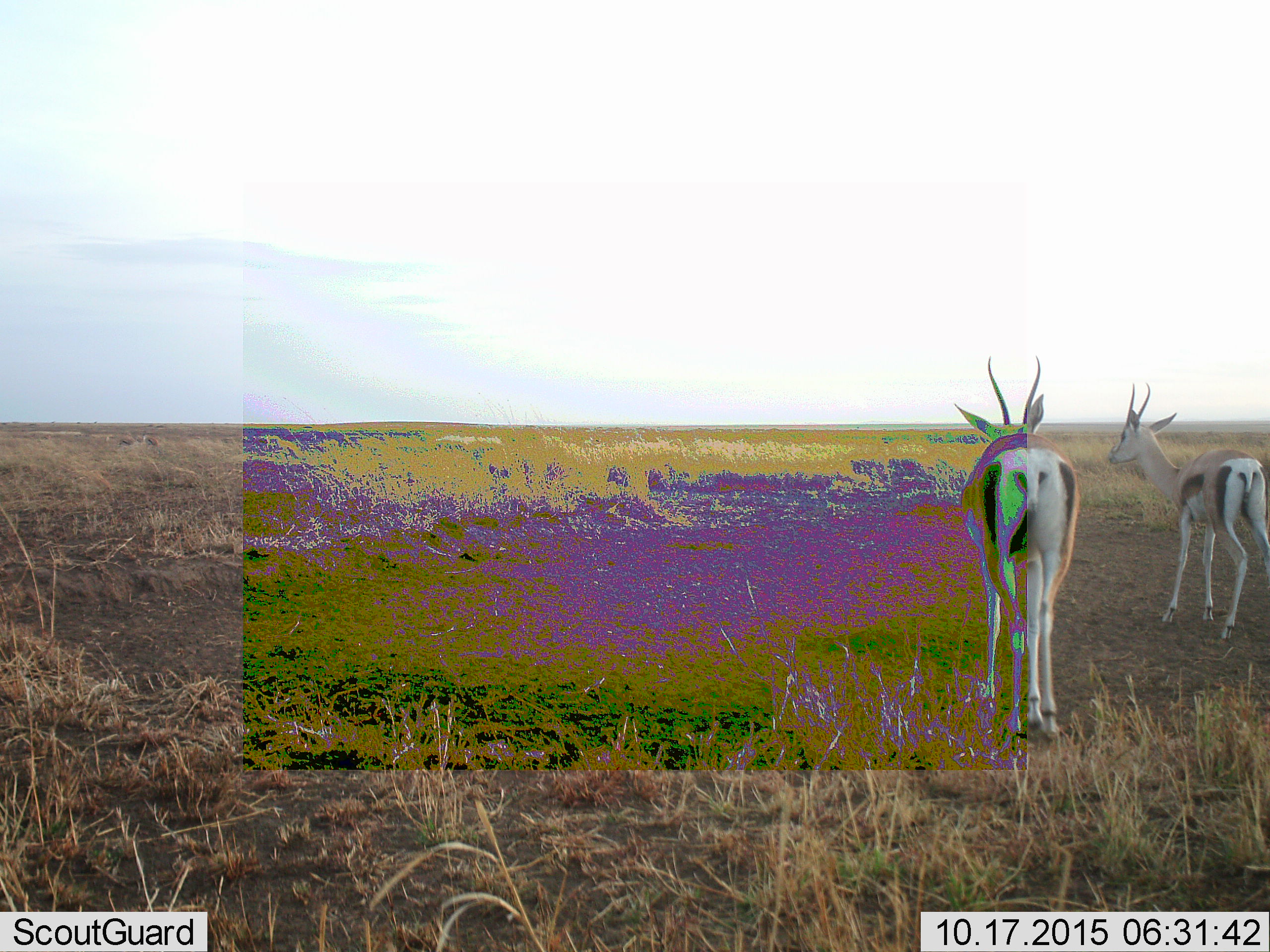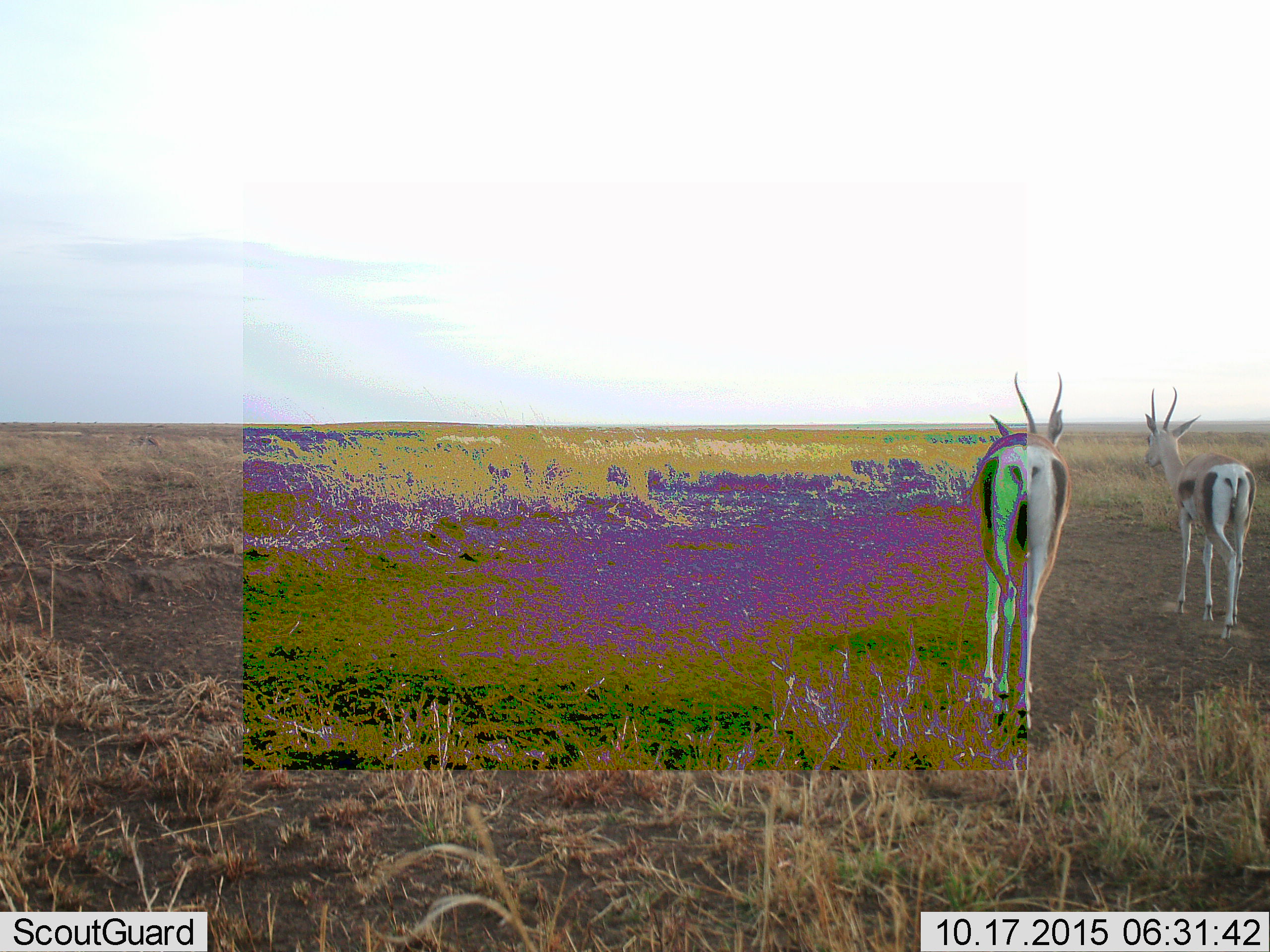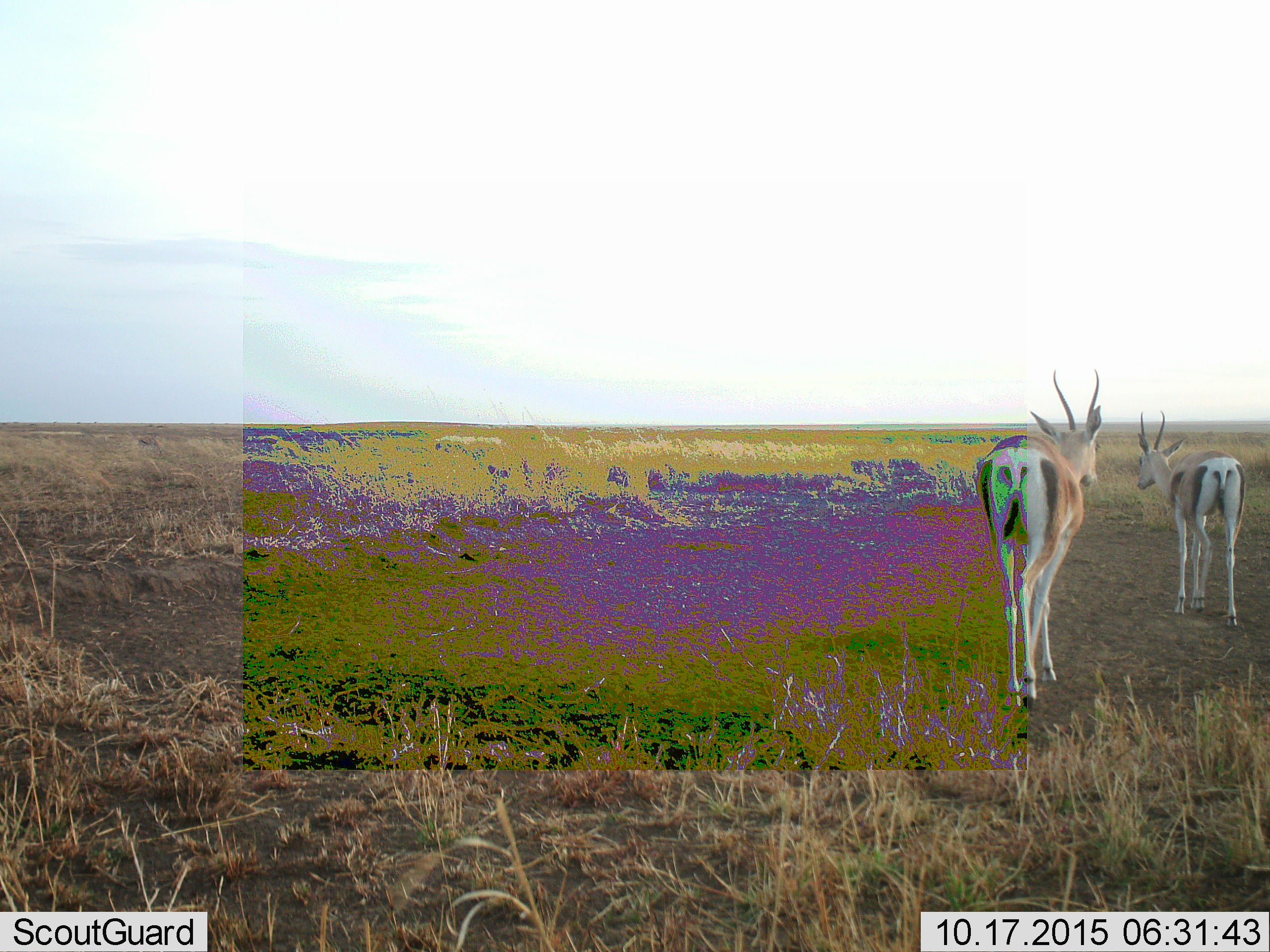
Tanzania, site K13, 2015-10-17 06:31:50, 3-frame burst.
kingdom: Animalia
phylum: Chordata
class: Mammalia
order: Artiodactyla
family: Bovidae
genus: Eudorcas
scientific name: Eudorcas thomsonii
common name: thomson's gazelle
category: gazellethomsons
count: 2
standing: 57%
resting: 0%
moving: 71%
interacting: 0%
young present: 0%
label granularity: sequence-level